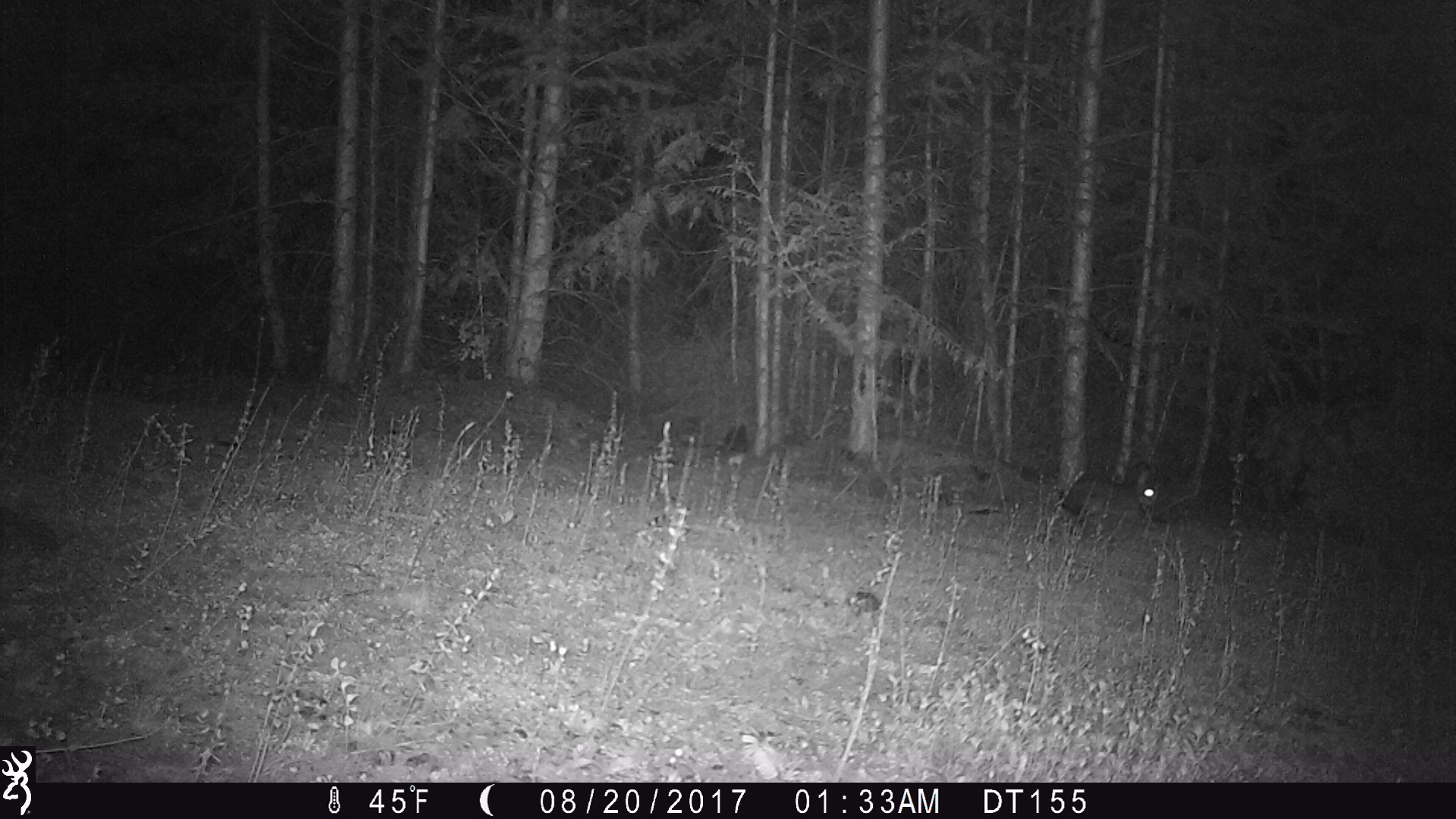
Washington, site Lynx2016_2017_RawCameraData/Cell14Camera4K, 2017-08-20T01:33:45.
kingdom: Animalia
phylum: Chordata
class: Mammalia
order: Lagomorpha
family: Leporidae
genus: Lepus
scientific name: Lepus americanus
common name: snowshoe hare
Lepus americanus (snowshoe hare). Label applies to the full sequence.